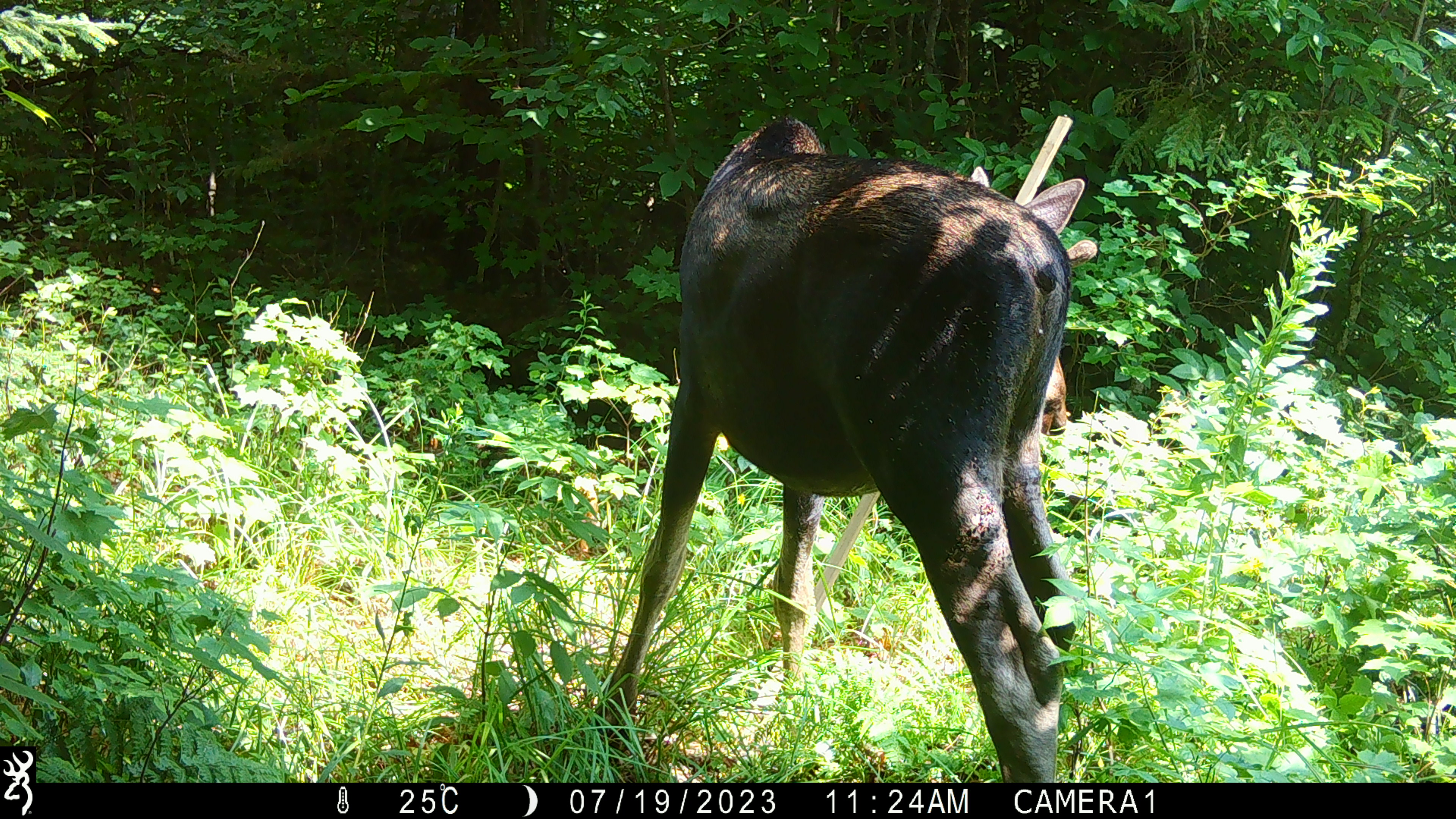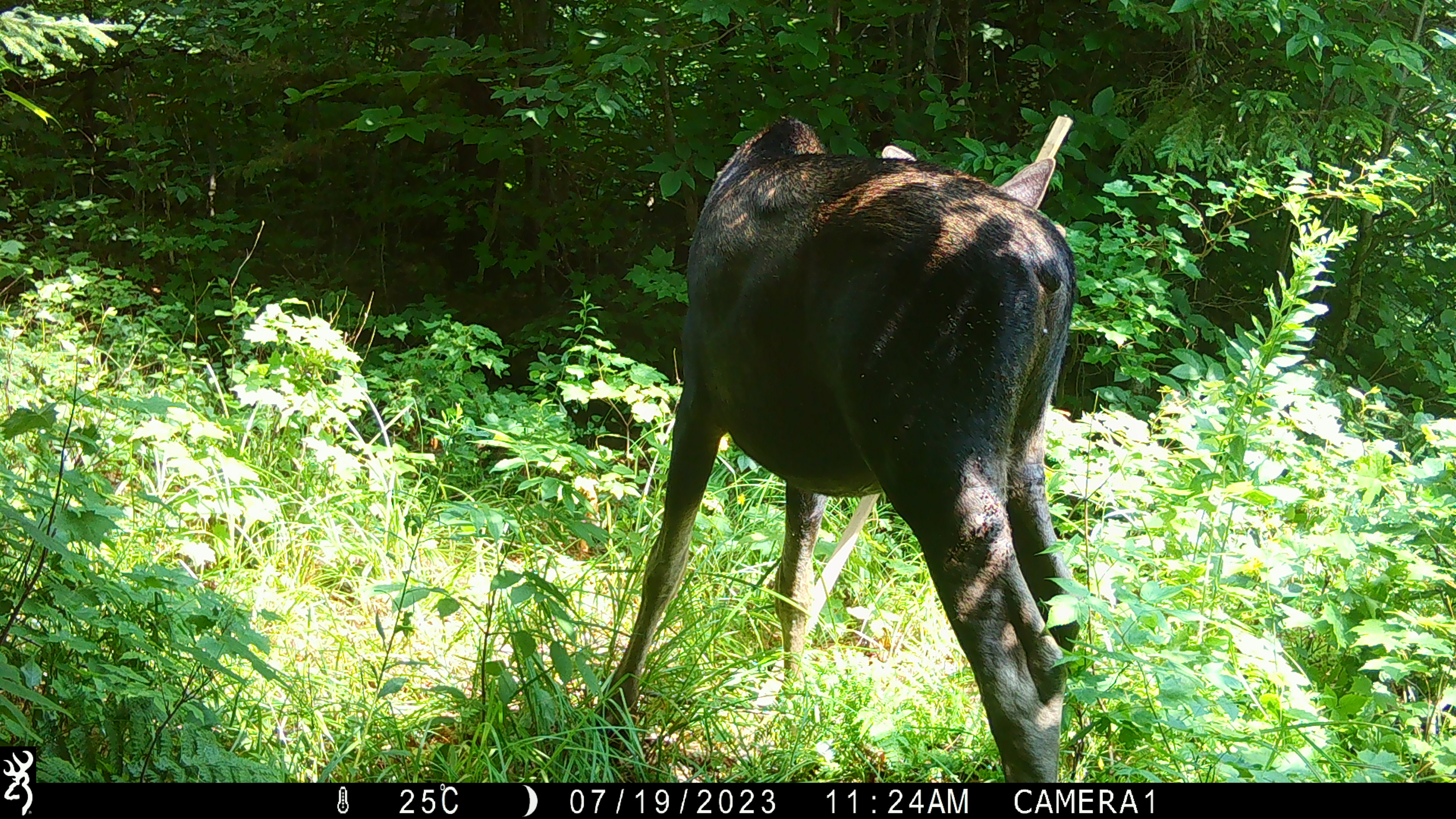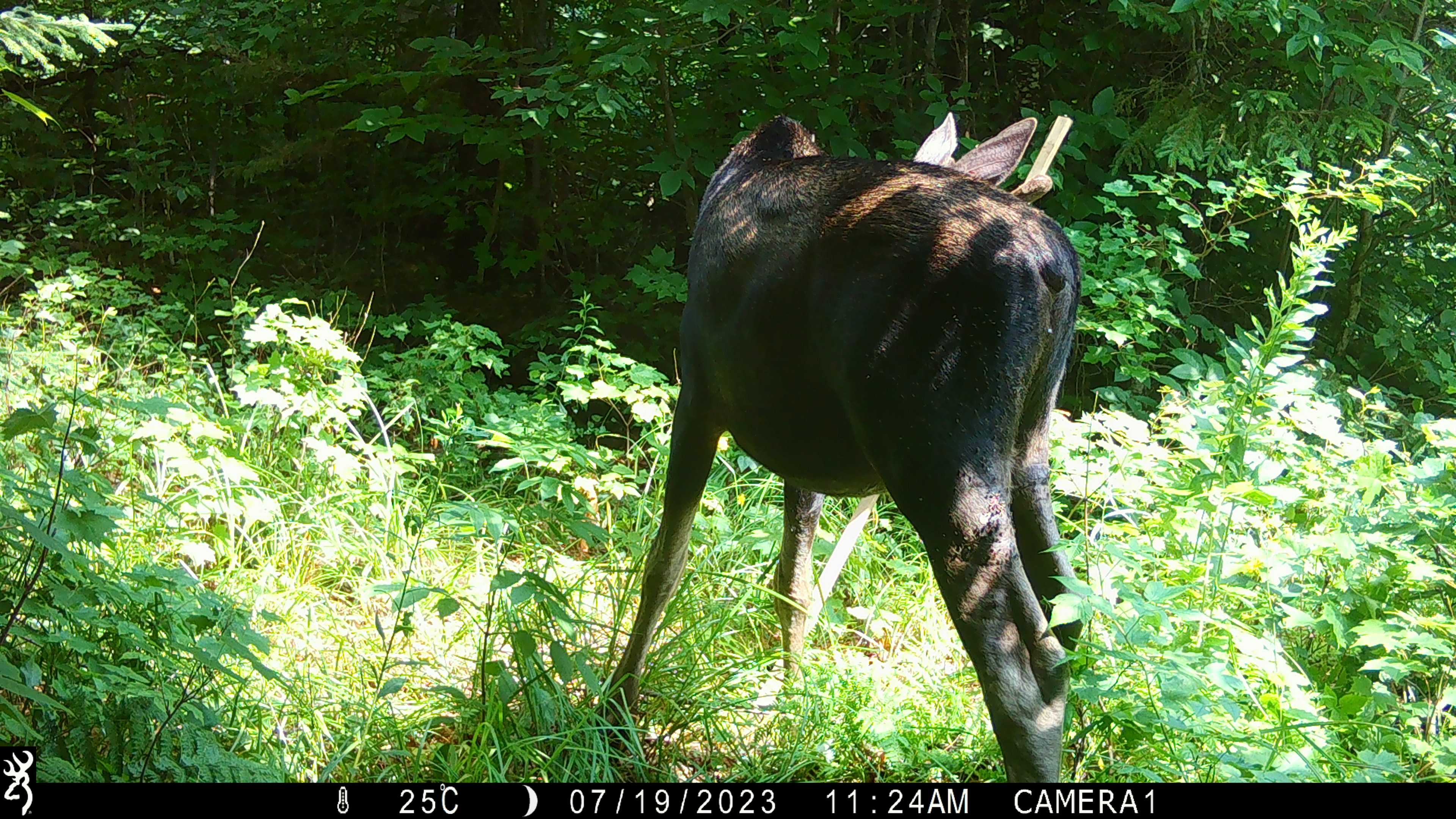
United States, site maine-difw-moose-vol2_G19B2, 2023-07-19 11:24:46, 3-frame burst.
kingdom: Animalia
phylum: Chordata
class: Mammalia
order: Artiodactyla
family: Cervidae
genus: Alces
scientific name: Alces alces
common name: moose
Moose (Alces alces).